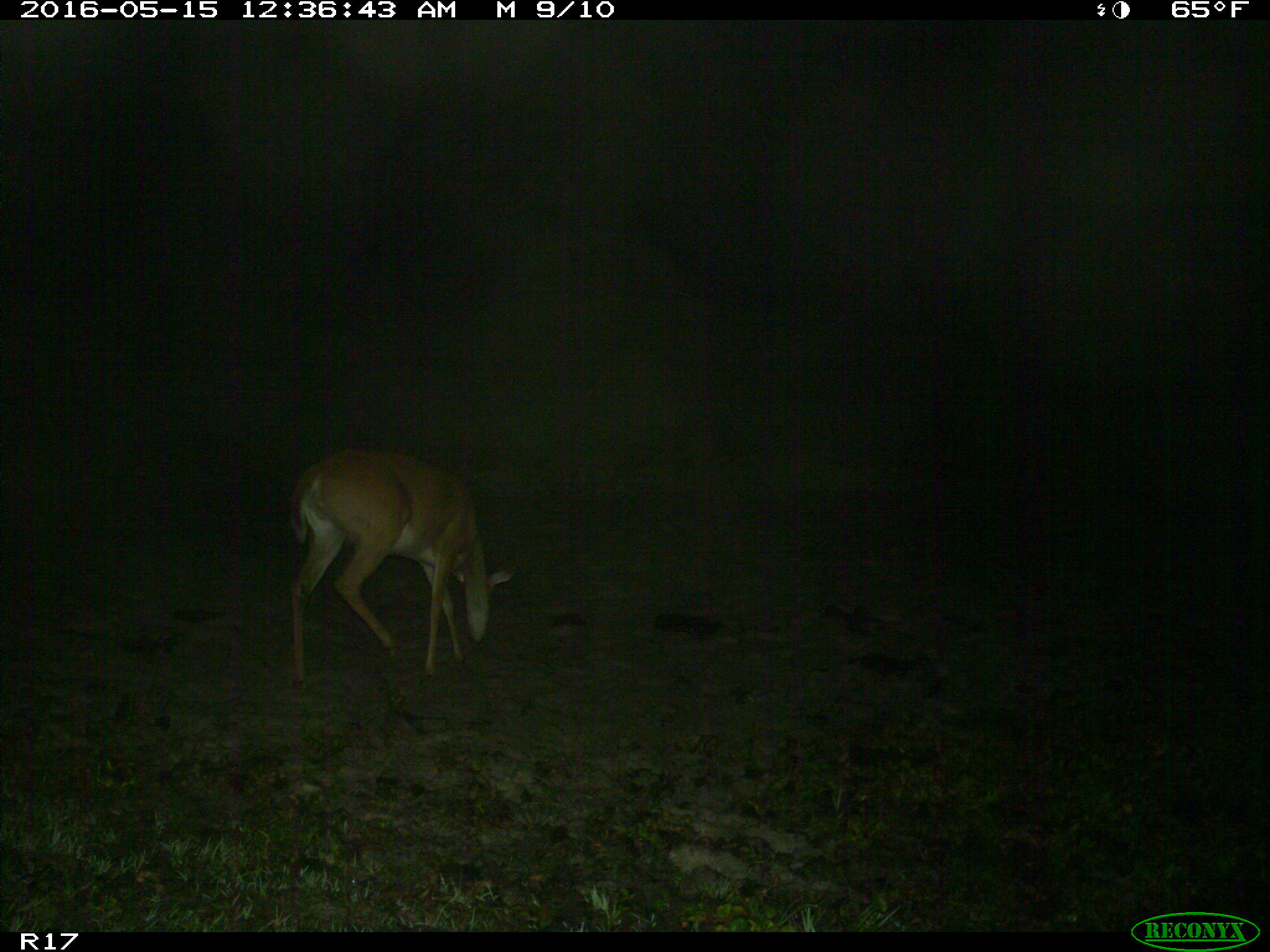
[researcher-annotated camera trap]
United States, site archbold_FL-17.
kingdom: Animalia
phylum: Chordata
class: Mammalia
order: Artiodactyla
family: Cervidae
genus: Odocoileus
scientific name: Odocoileus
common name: deer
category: unidentified deer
Unidentified deer (deer) (Odocoileus).